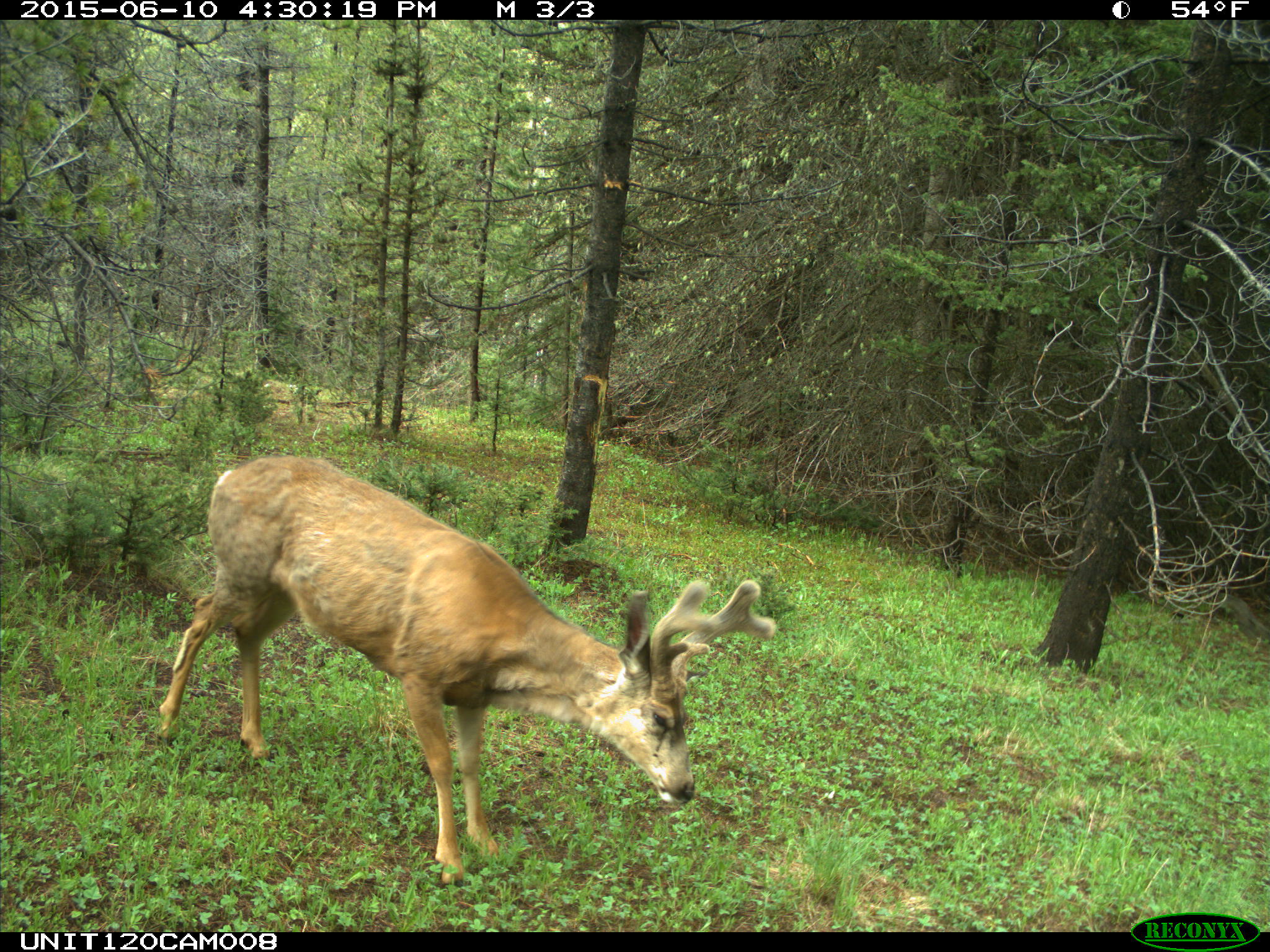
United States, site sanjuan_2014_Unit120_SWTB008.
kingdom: Animalia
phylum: Chordata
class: Mammalia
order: Artiodactyla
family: Cervidae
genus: Odocoileus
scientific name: Odocoileus hemionus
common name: mule deer